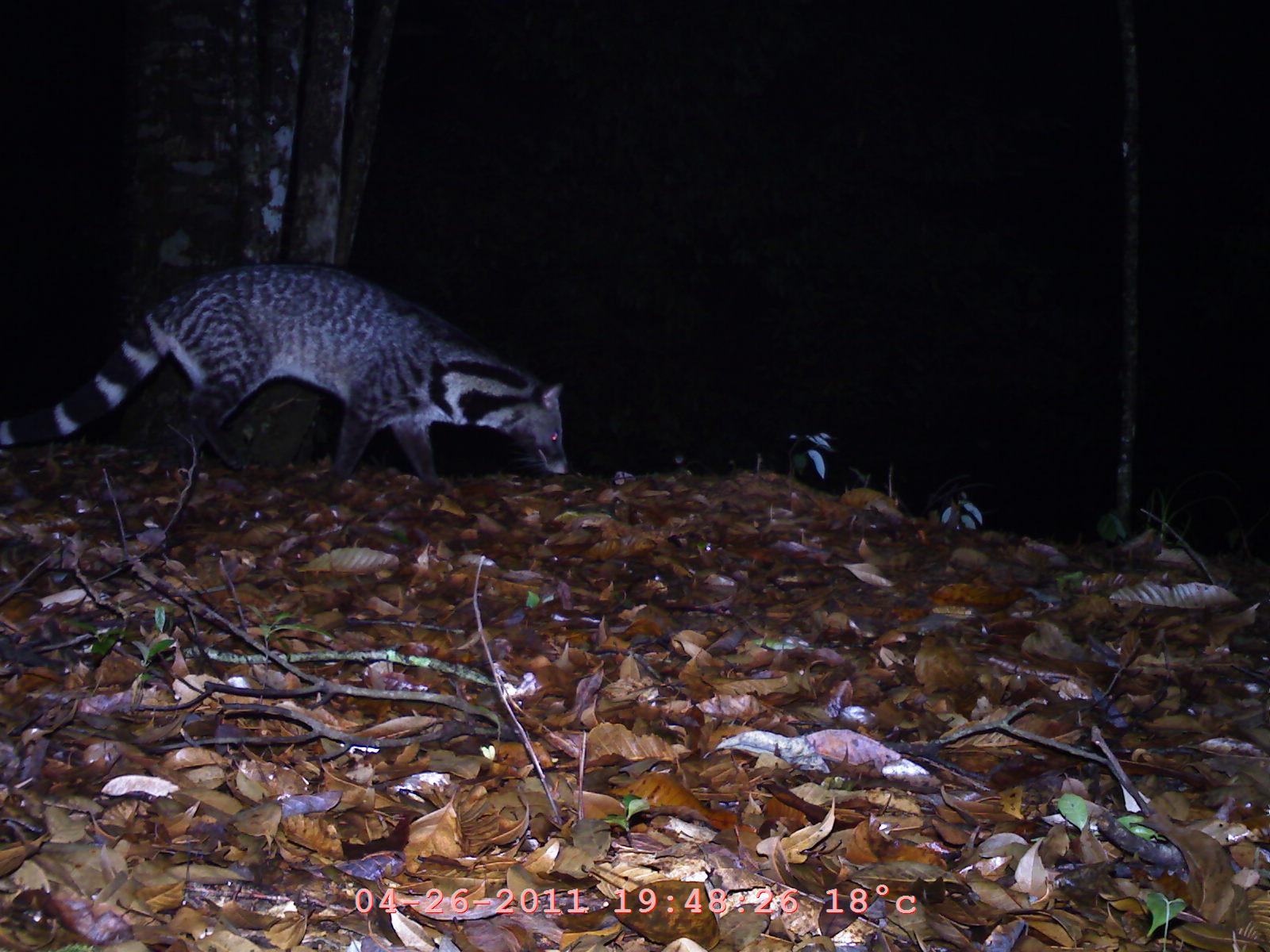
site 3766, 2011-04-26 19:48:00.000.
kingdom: Animalia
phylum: Chordata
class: Mammalia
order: Carnivora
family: Viverridae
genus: Viverra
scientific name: Viverra zibetha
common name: large indian civet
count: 1